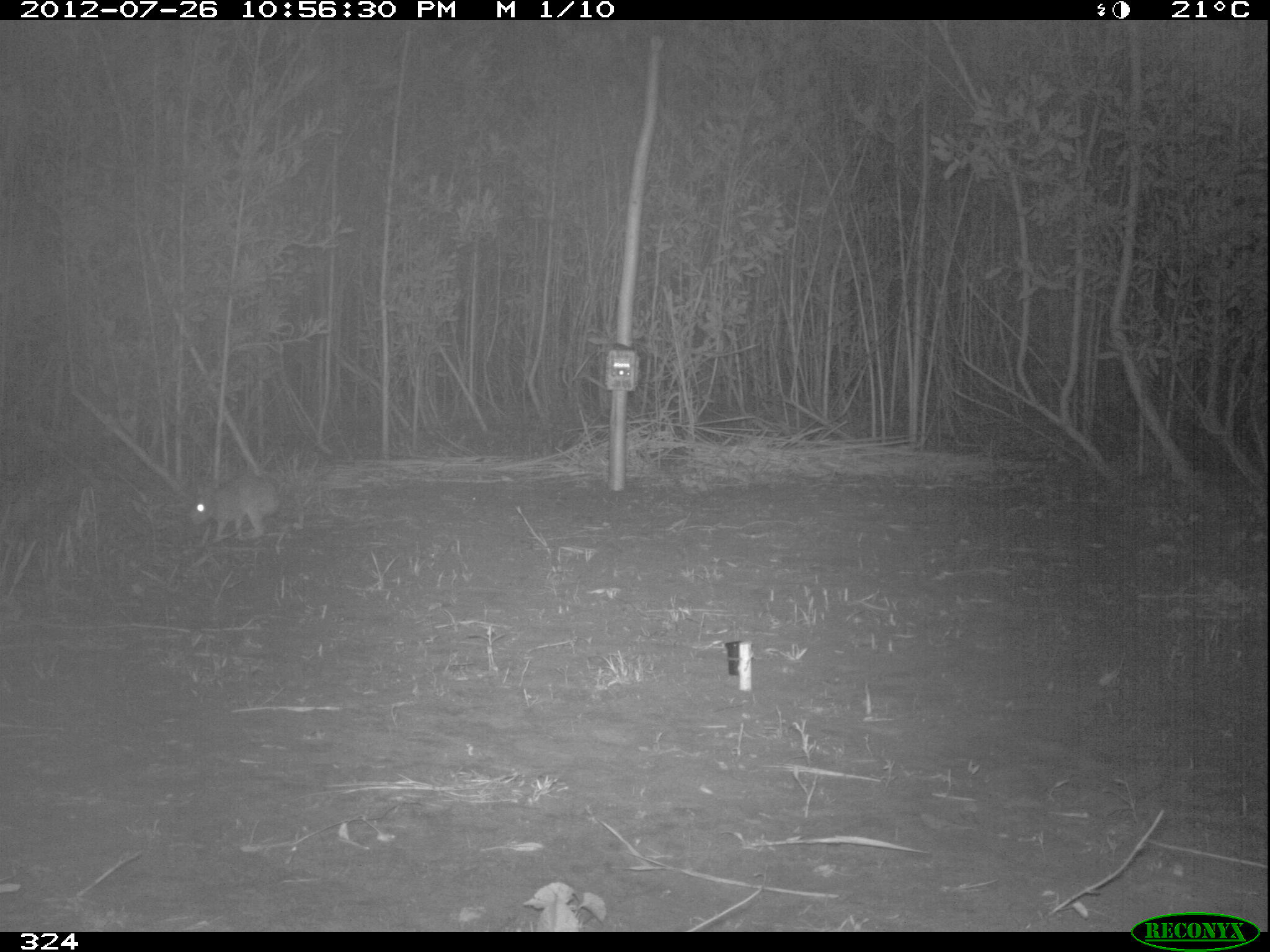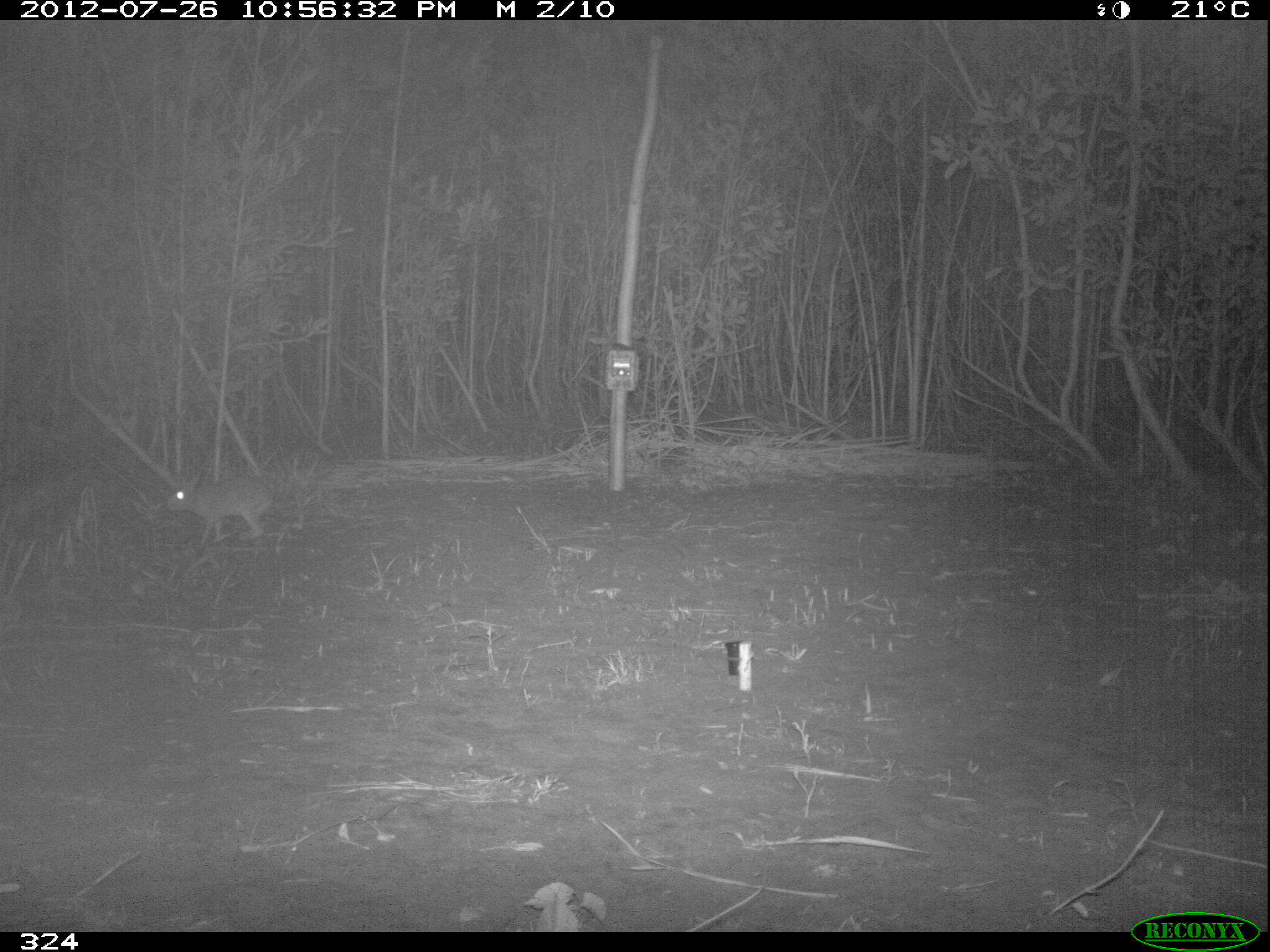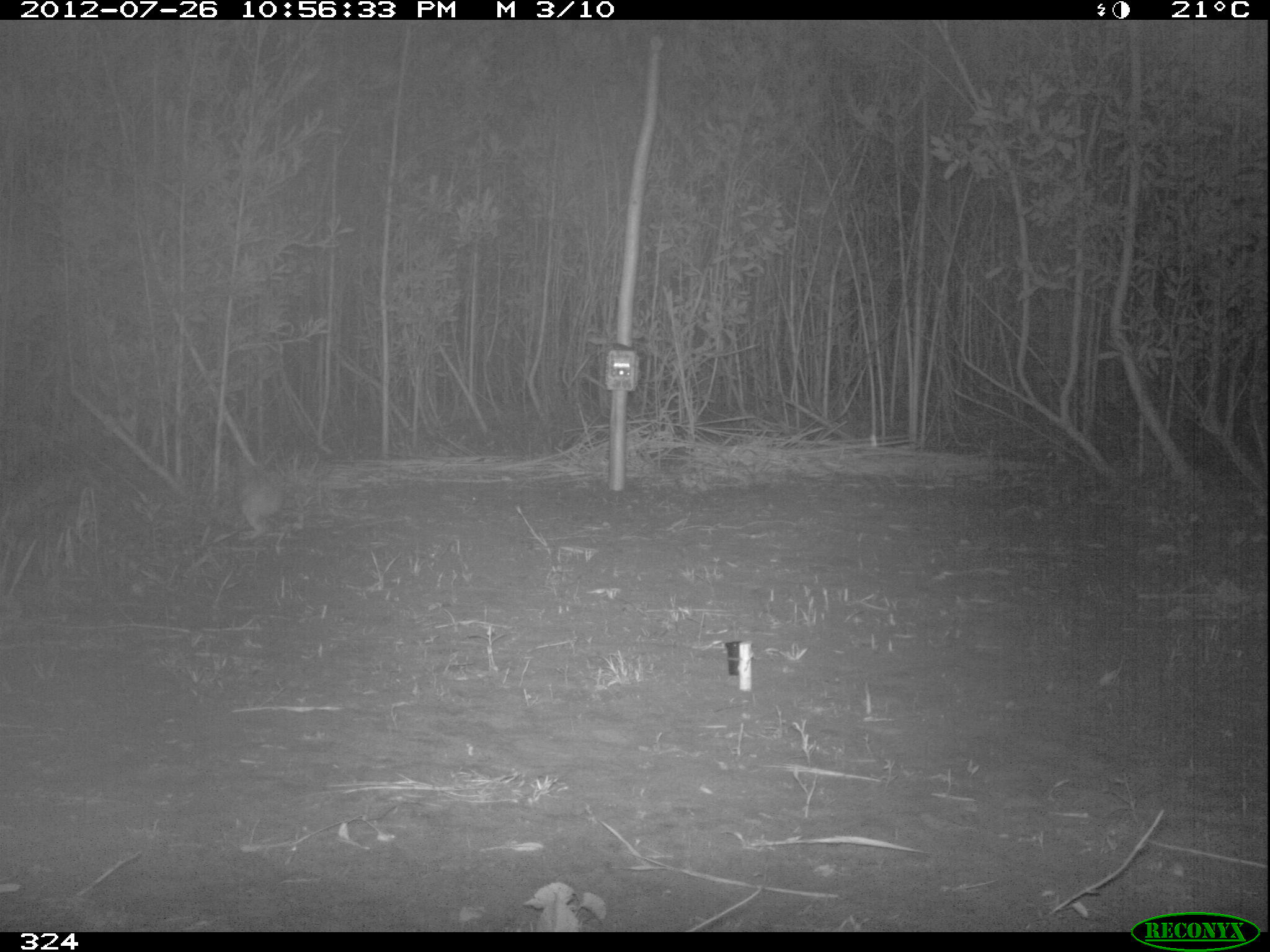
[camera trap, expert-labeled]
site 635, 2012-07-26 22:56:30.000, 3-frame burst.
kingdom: Animalia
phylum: Chordata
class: Mammalia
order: Lagomorpha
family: Leporidae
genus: Sylvilagus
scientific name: Sylvilagus brasiliensis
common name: tapeti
Sylvilagus brasiliensis (tapeti).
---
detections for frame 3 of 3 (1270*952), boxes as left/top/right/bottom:
sylvilagus brasiliensis: 233/472/285/544